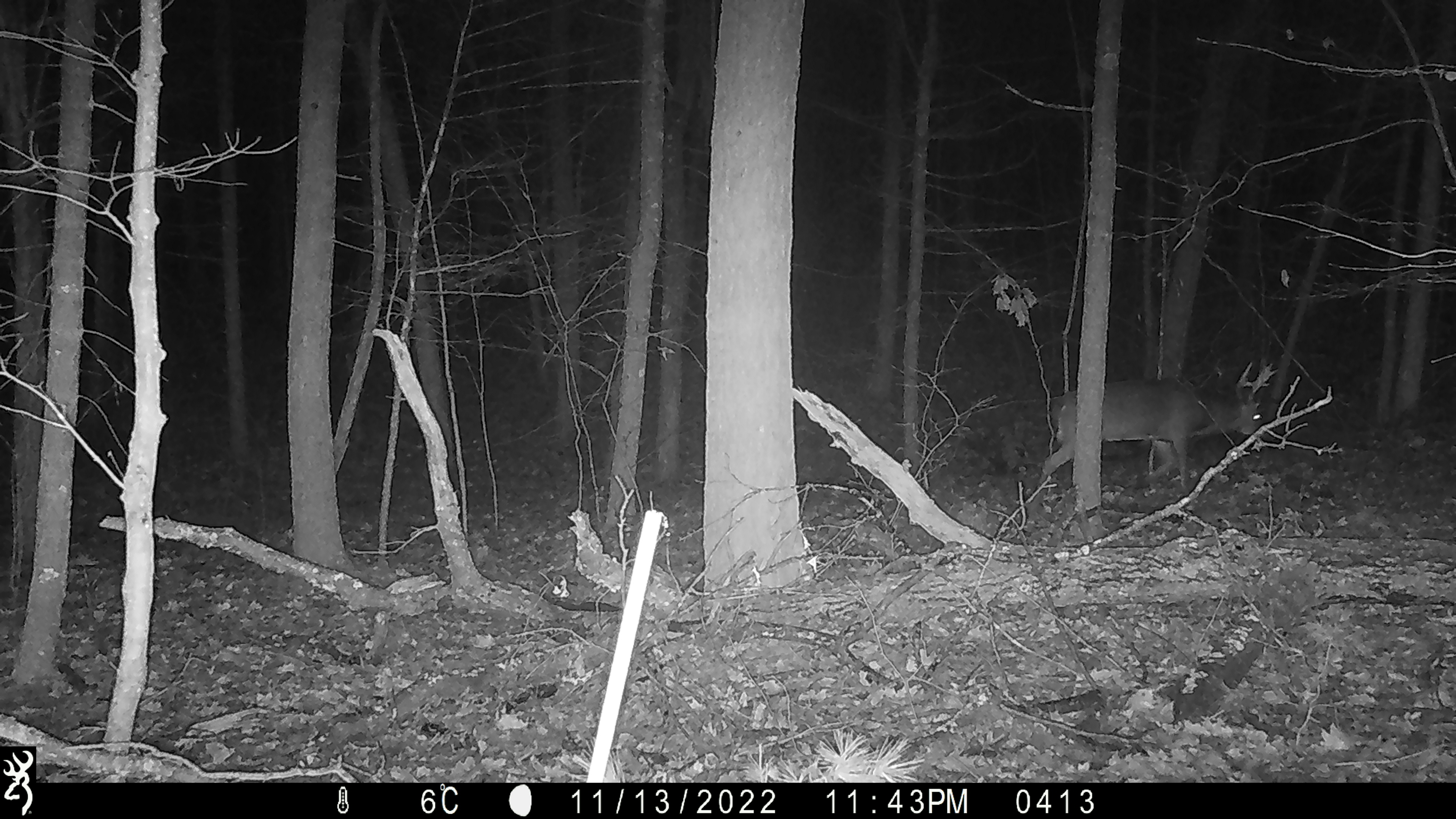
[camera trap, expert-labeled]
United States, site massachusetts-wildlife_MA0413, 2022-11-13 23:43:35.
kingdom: Animalia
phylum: Chordata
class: Mammalia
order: Artiodactyla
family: Cervidae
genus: Odocoileus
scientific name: Odocoileus virginianus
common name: white-tailed deer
White-tailed deer (Odocoileus virginianus).